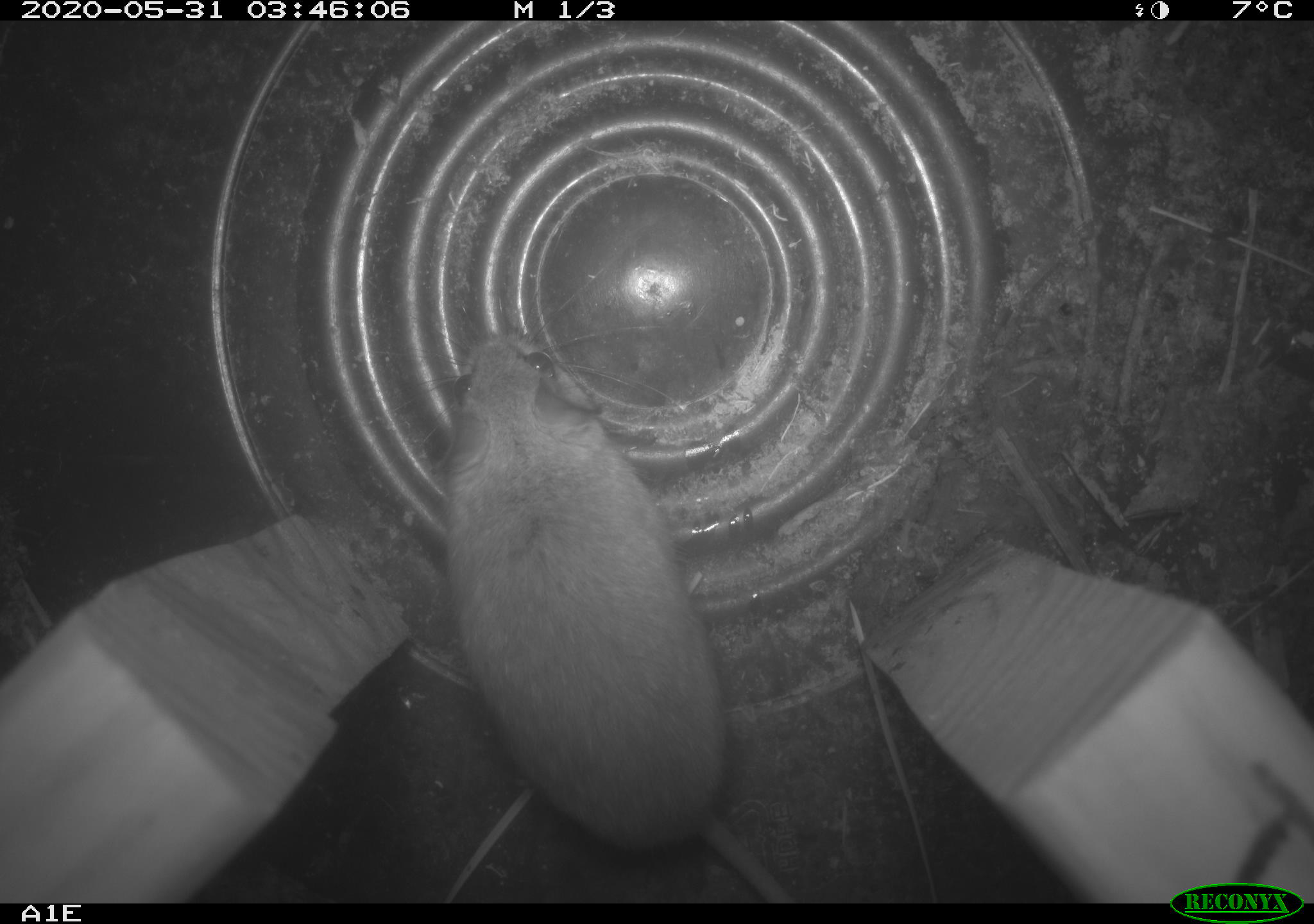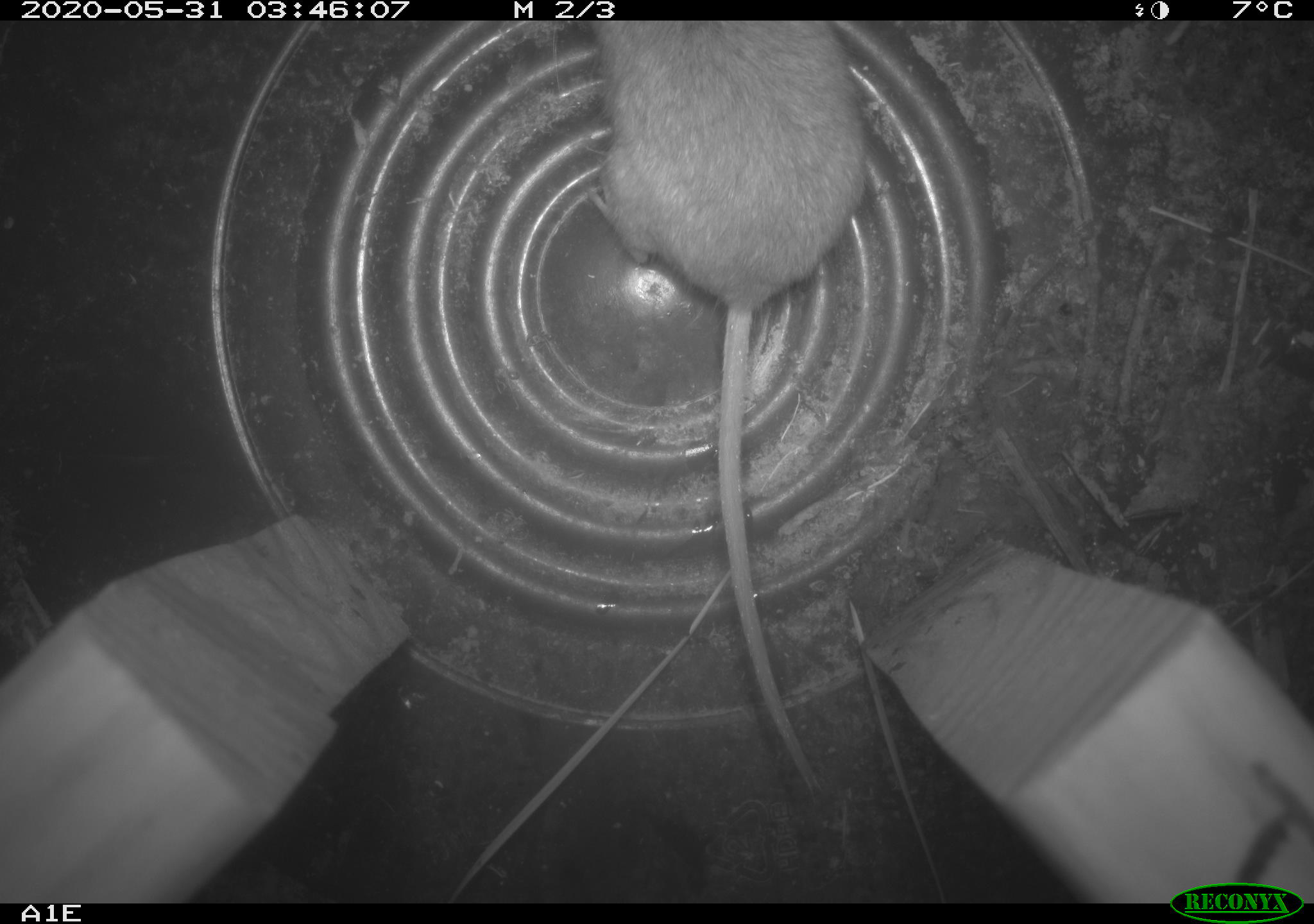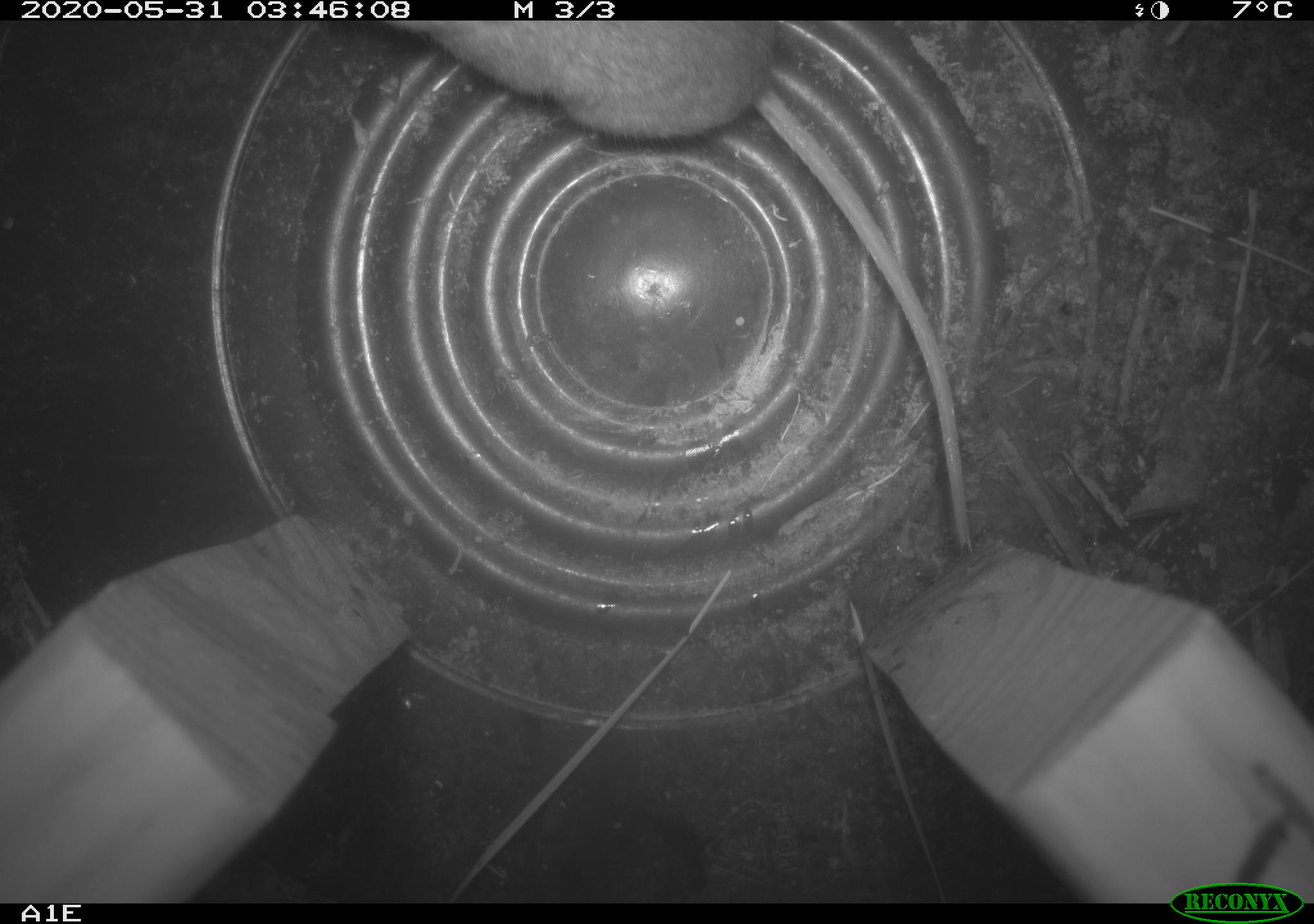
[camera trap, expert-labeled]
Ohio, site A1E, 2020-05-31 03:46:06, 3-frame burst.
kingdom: Animalia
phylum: Chordata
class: Mammalia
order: Rodentia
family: Cricetidae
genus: Peromyscus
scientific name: Peromyscus leucopus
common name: white-footed mouse